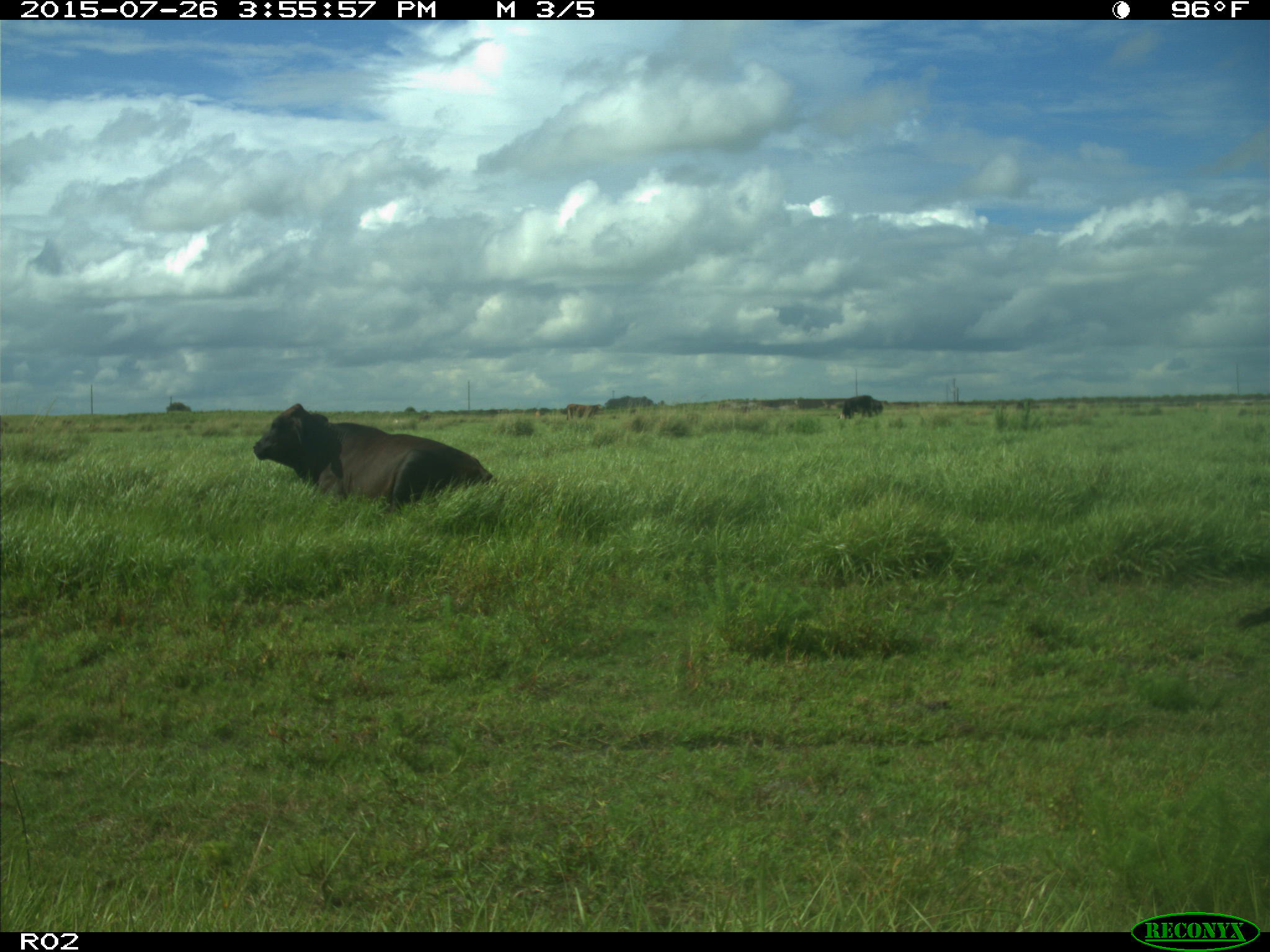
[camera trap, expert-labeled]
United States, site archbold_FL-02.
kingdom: Animalia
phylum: Chordata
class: Mammalia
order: Artiodactyla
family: Bovidae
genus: Bos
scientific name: Bos taurus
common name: domestic cow